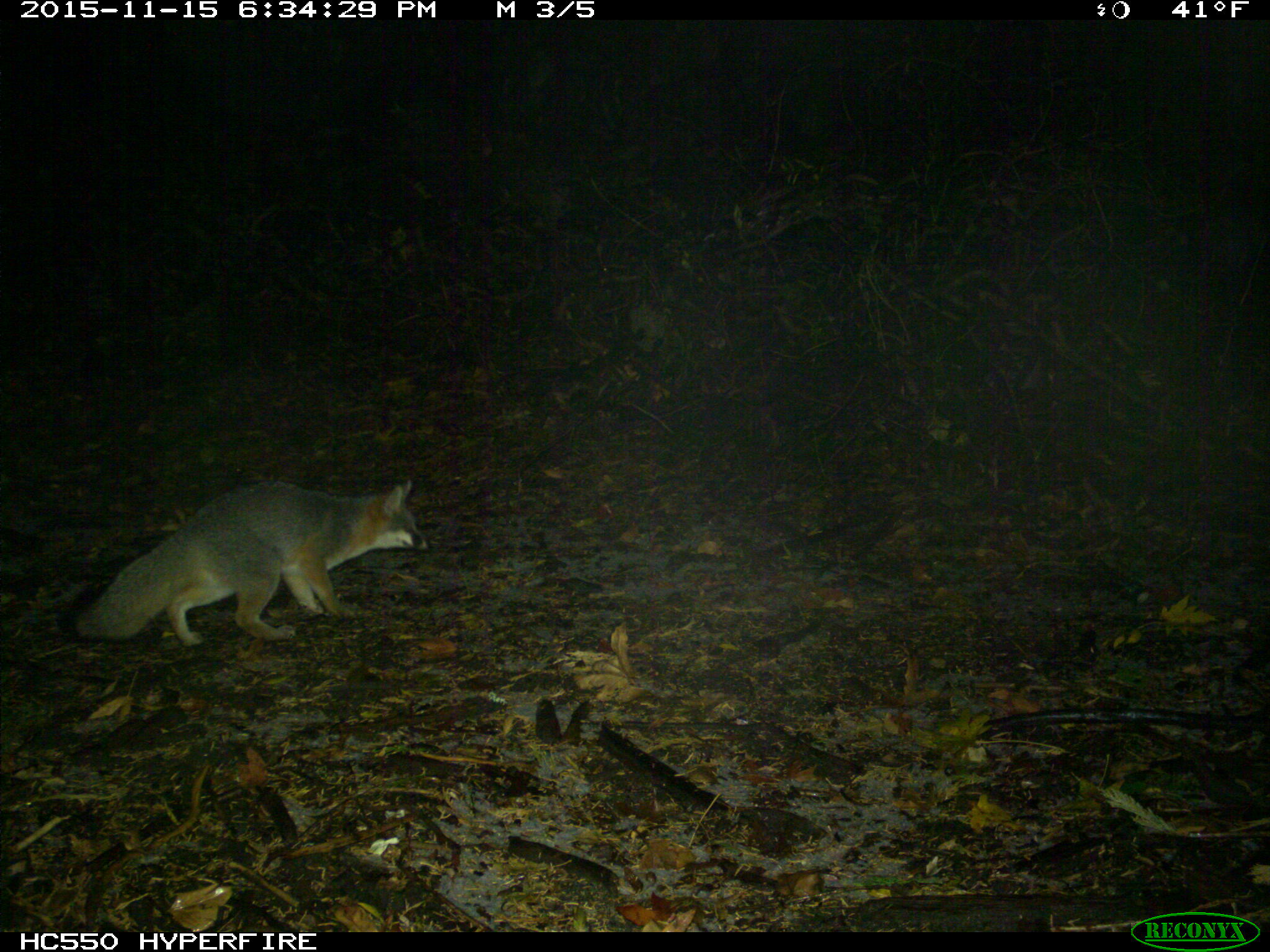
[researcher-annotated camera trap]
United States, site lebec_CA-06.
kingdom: Animalia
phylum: Chordata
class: Mammalia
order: Carnivora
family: Canidae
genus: Urocyon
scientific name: Urocyon cinereoargenteus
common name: gray fox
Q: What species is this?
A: Urocyon cinereoargenteus (gray fox).